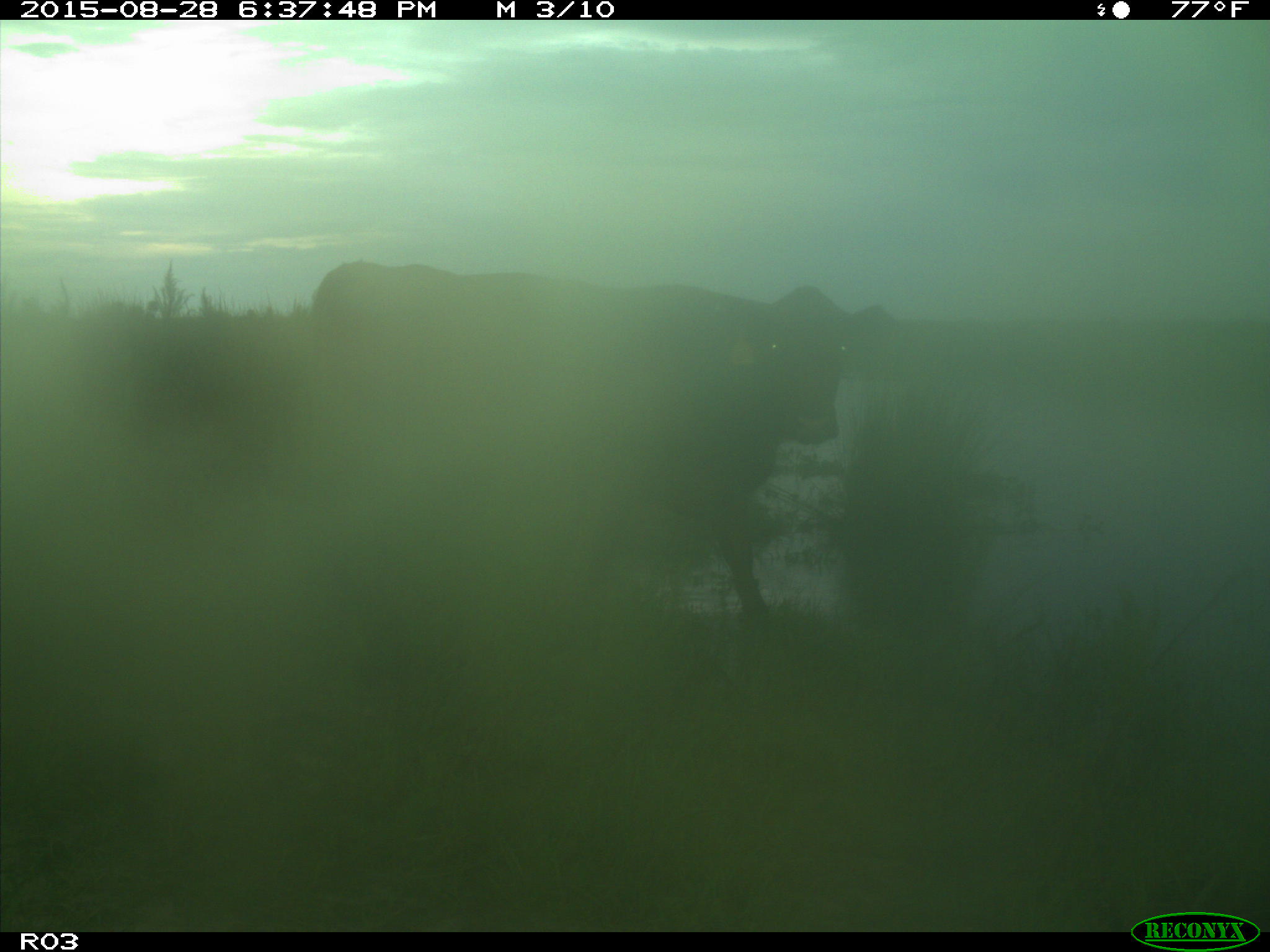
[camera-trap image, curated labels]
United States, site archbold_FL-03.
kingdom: Animalia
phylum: Chordata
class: Mammalia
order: Artiodactyla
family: Bovidae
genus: Bos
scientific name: Bos taurus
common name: domestic cow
Bos taurus (domestic cow).